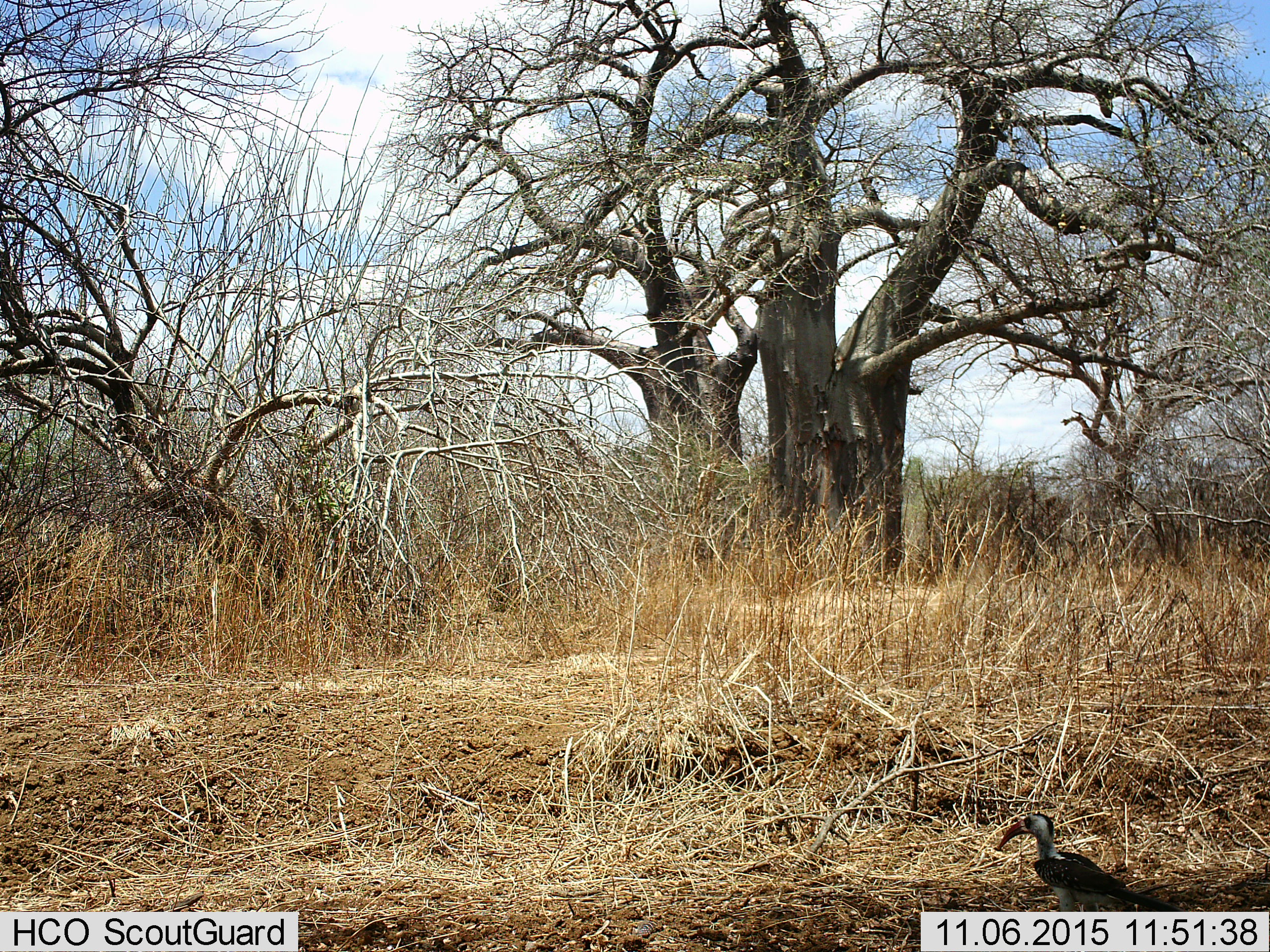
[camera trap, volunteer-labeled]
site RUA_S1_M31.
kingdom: Animalia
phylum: Chordata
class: Aves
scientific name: Aves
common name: bird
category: birdother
Birdother (bird) (Aves), count 1. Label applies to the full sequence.